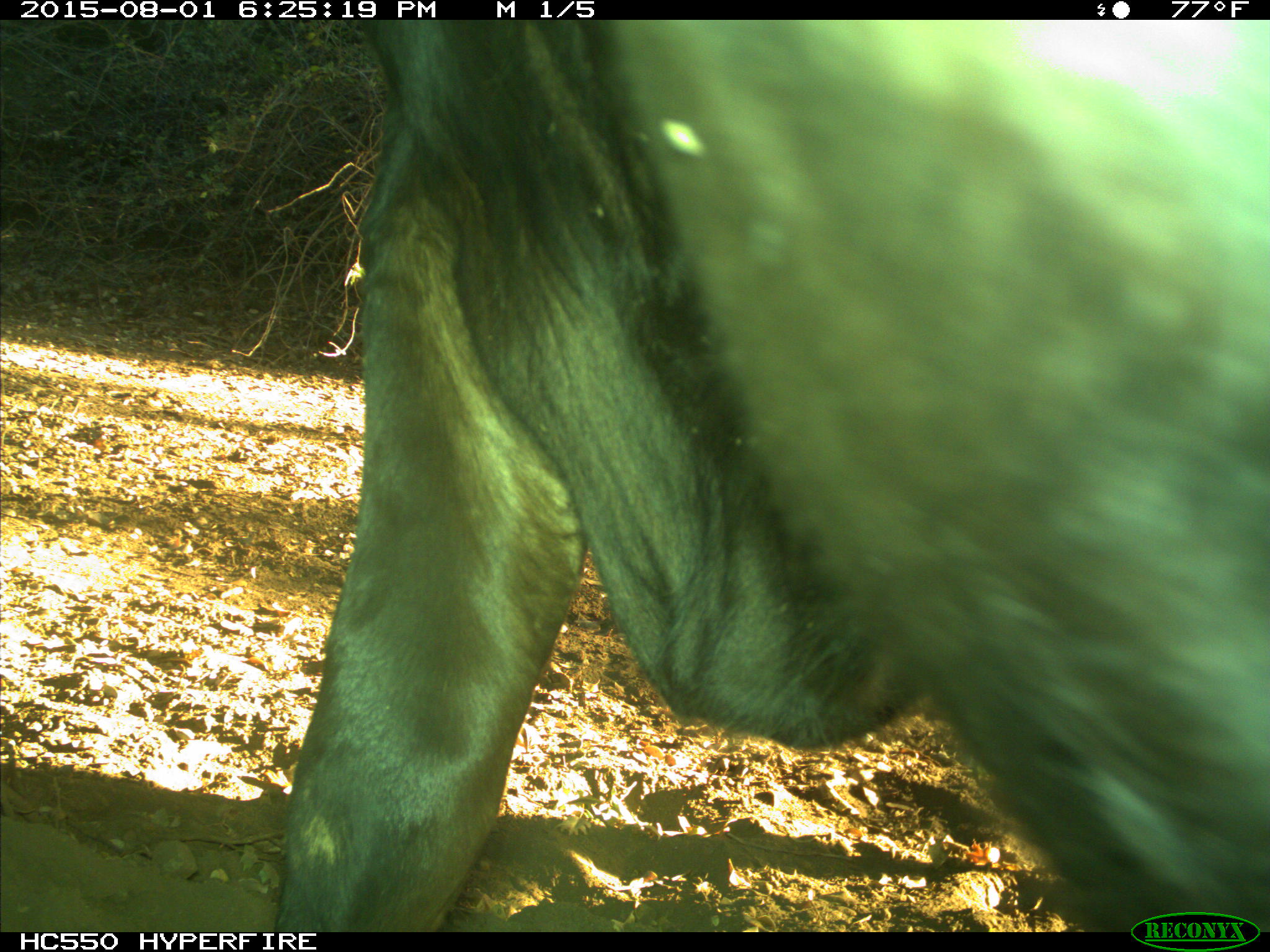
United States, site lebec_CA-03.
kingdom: Animalia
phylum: Chordata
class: Mammalia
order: Artiodactyla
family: Bovidae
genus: Bos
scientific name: Bos taurus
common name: domestic cow